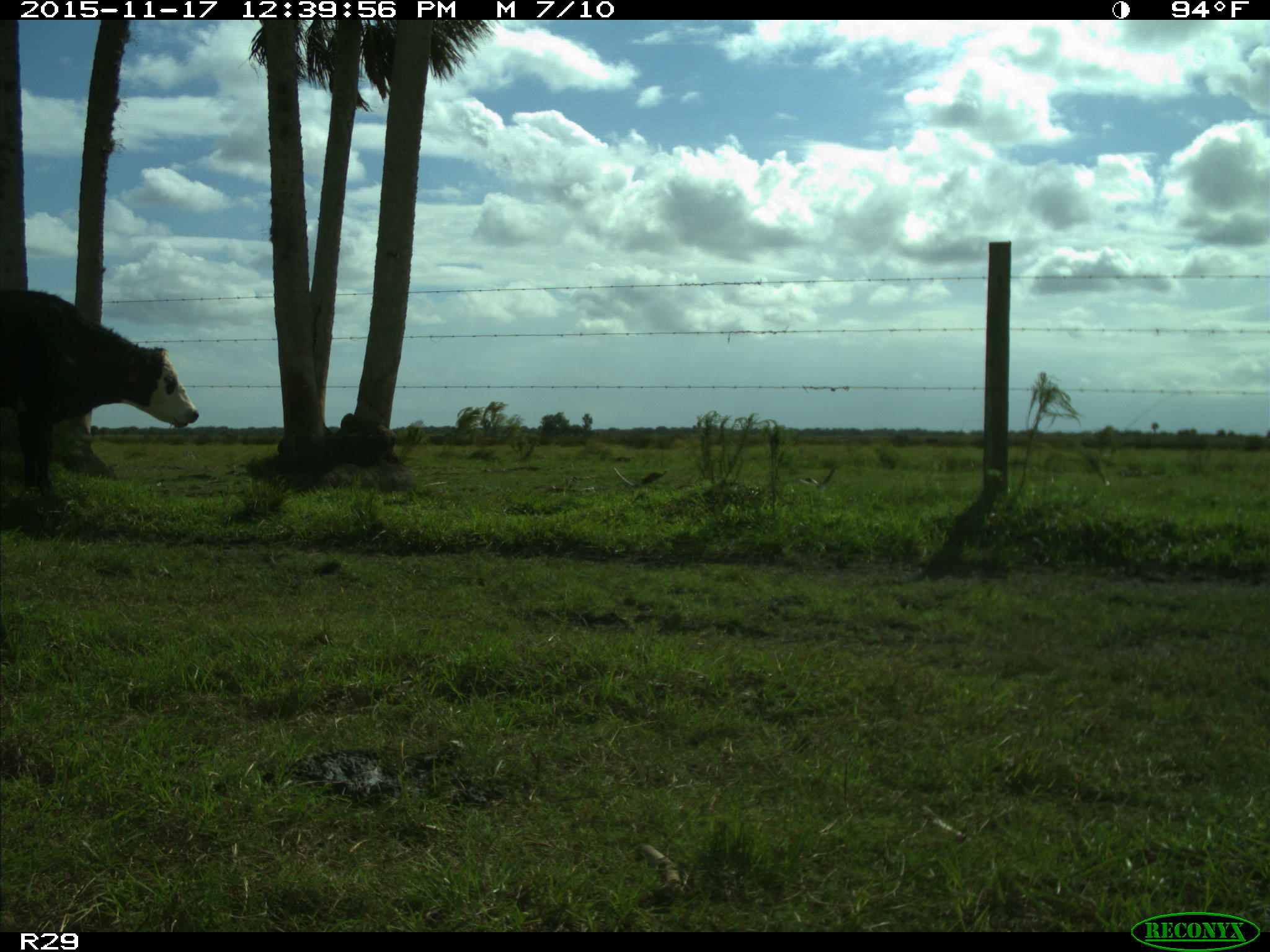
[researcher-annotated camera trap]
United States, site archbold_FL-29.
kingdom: Animalia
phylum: Chordata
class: Mammalia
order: Artiodactyla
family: Bovidae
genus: Bos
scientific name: Bos taurus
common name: domestic cow